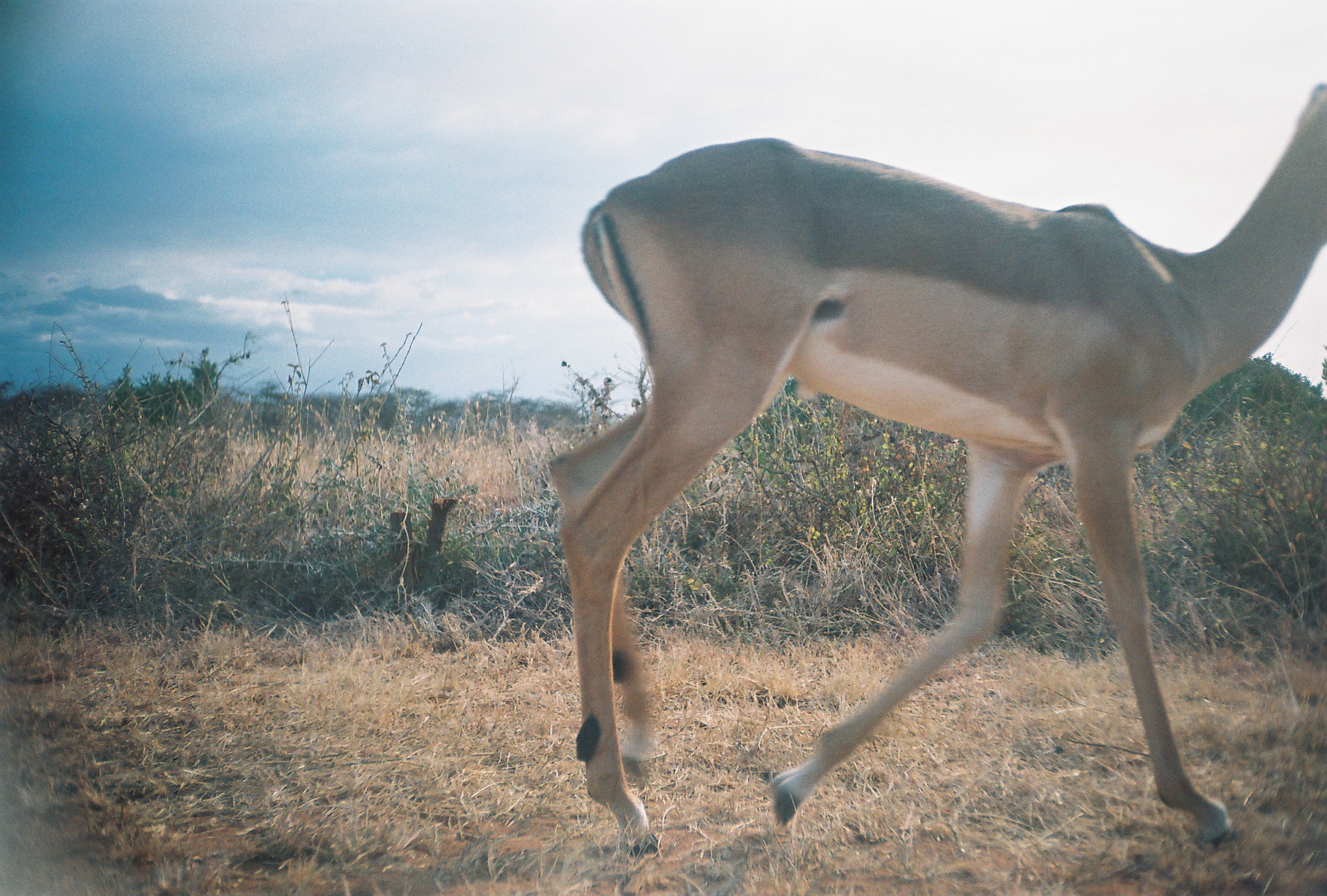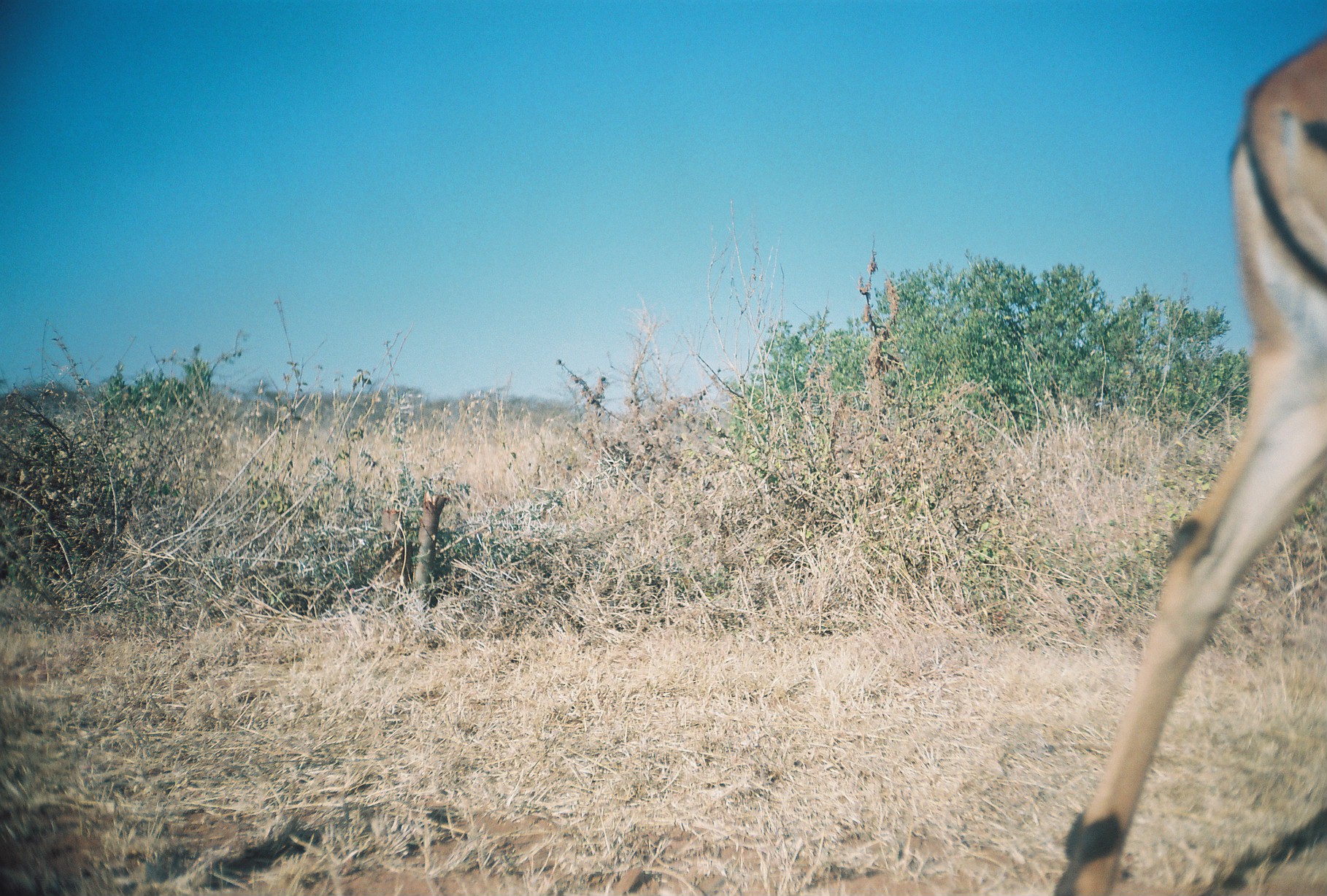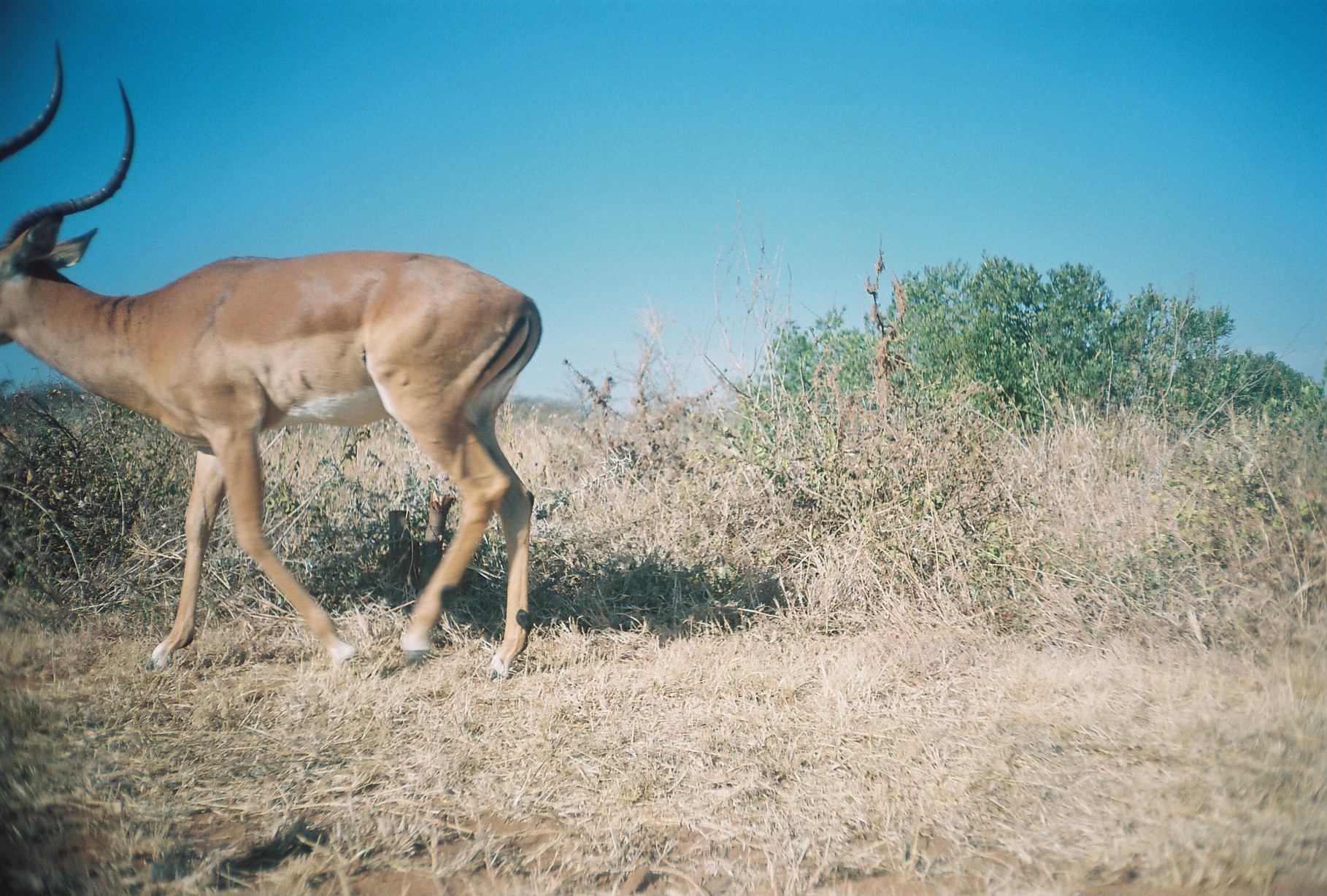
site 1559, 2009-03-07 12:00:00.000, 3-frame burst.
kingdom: Animalia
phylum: Chordata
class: Mammalia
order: Artiodactyla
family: Bovidae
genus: Aepyceros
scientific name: Aepyceros melampus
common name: impala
Aepyceros melampus (impala), count 1.